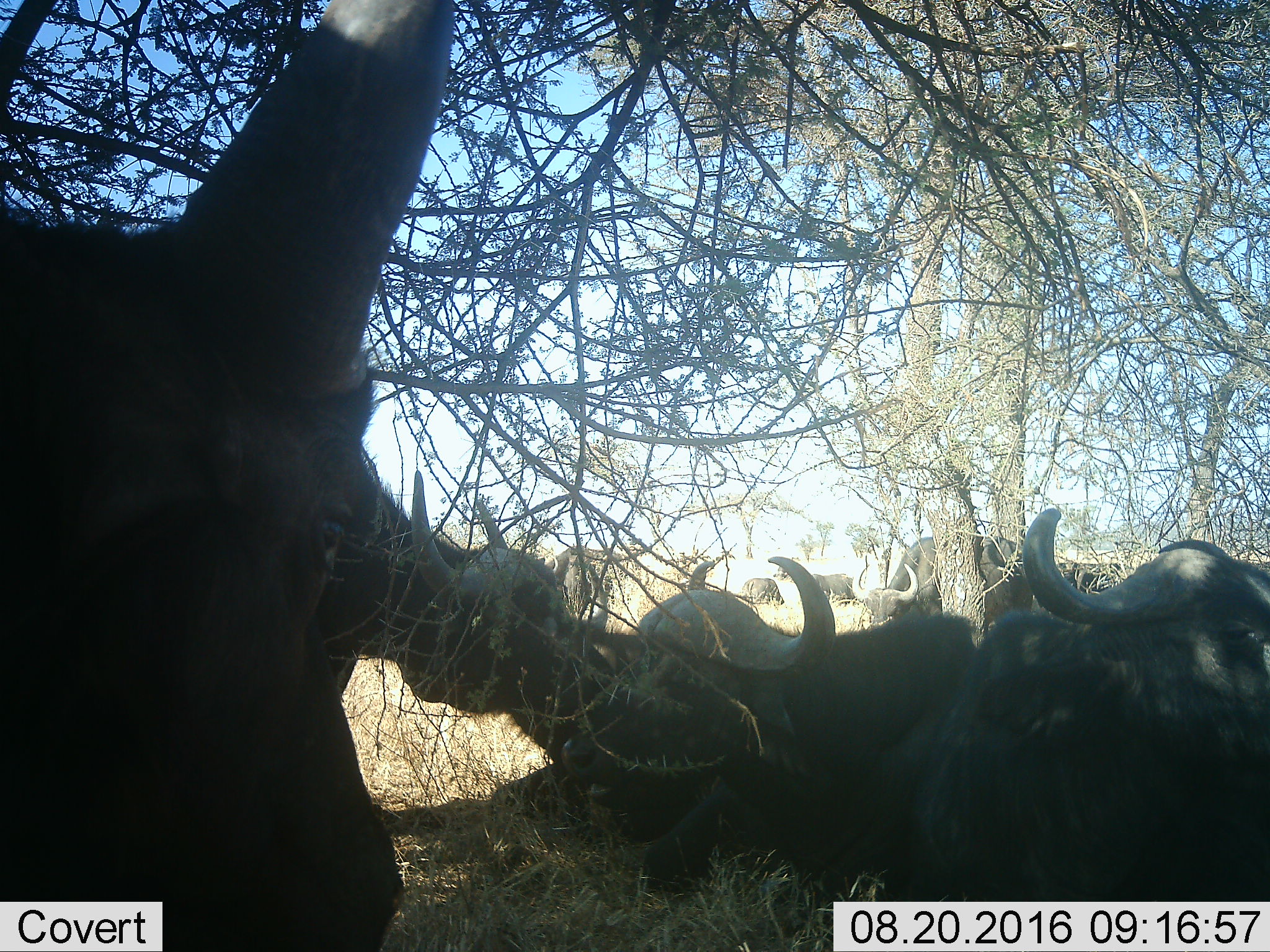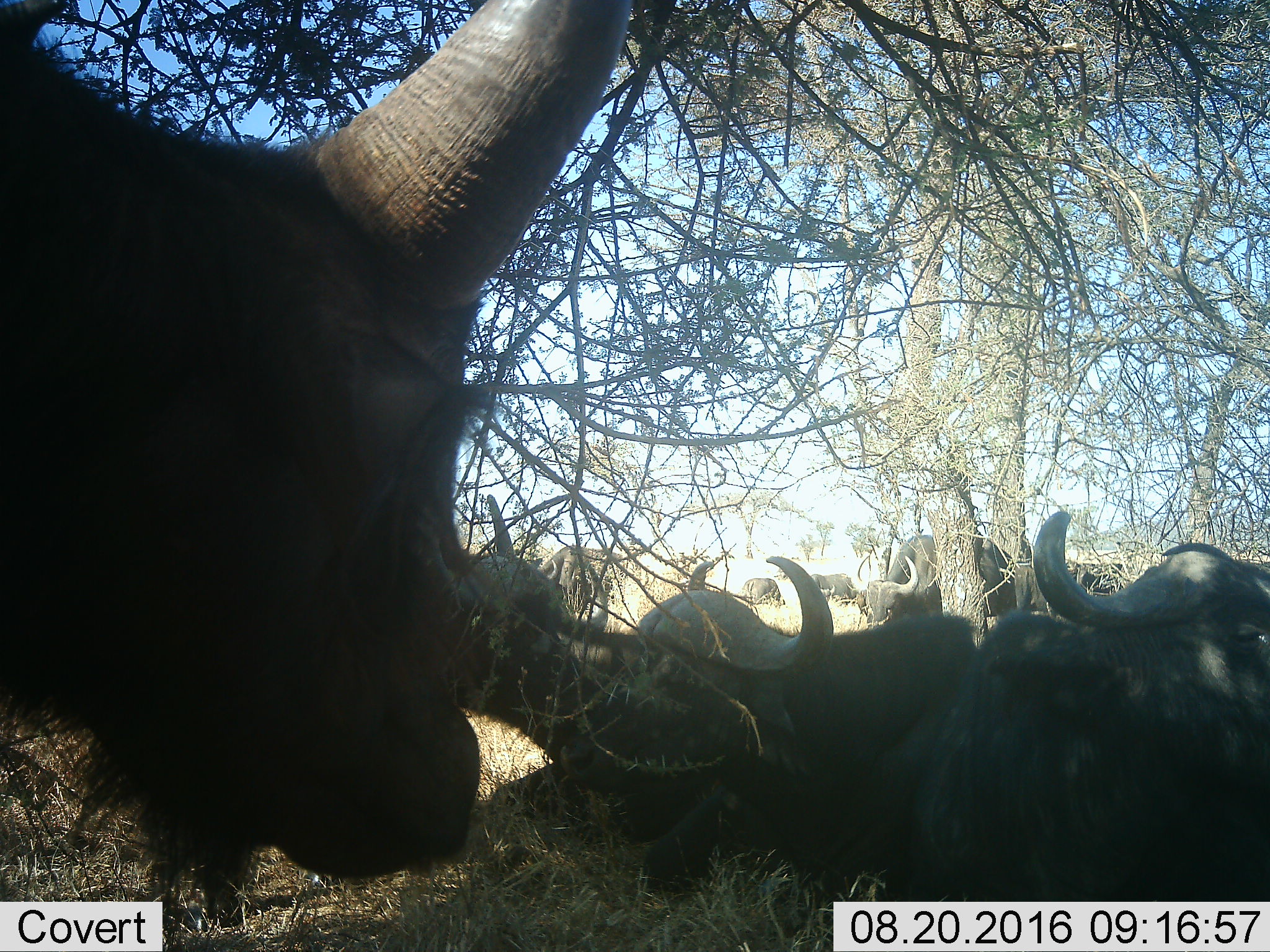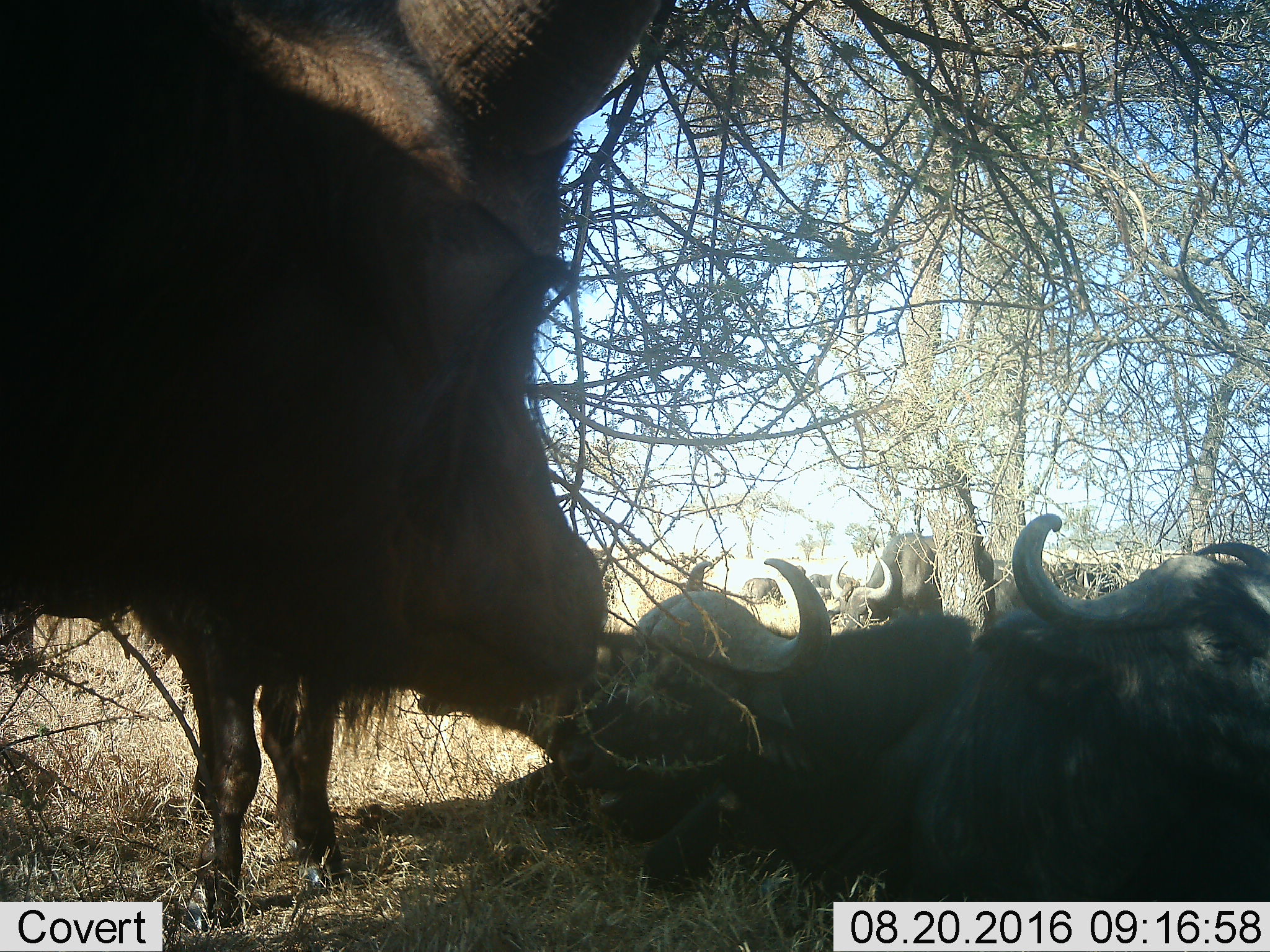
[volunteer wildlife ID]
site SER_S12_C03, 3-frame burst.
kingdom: Animalia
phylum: Chordata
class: Mammalia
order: Artiodactyla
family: Bovidae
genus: Syncerus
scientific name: Syncerus caffer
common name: african buffalo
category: buffalo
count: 9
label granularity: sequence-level